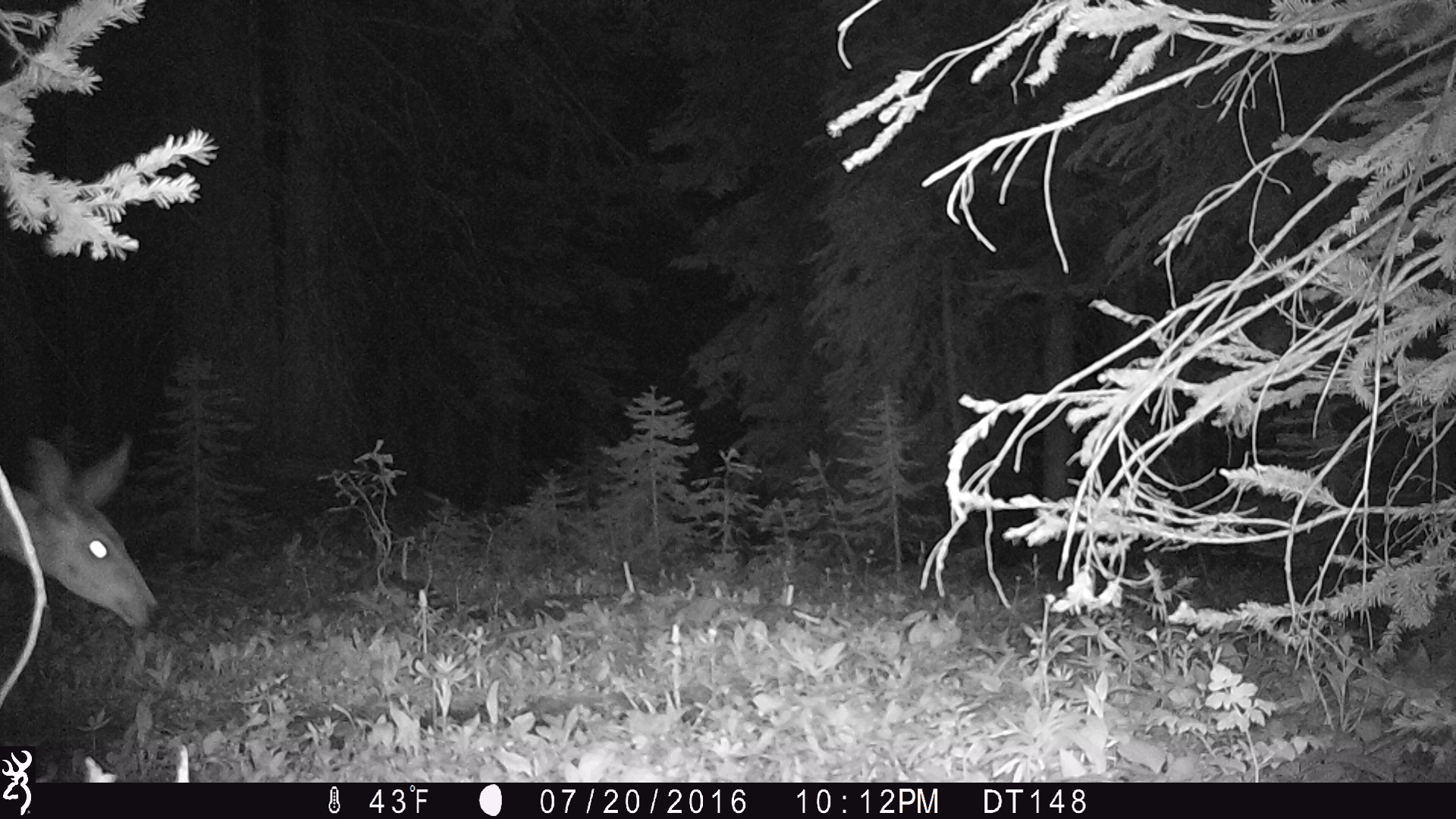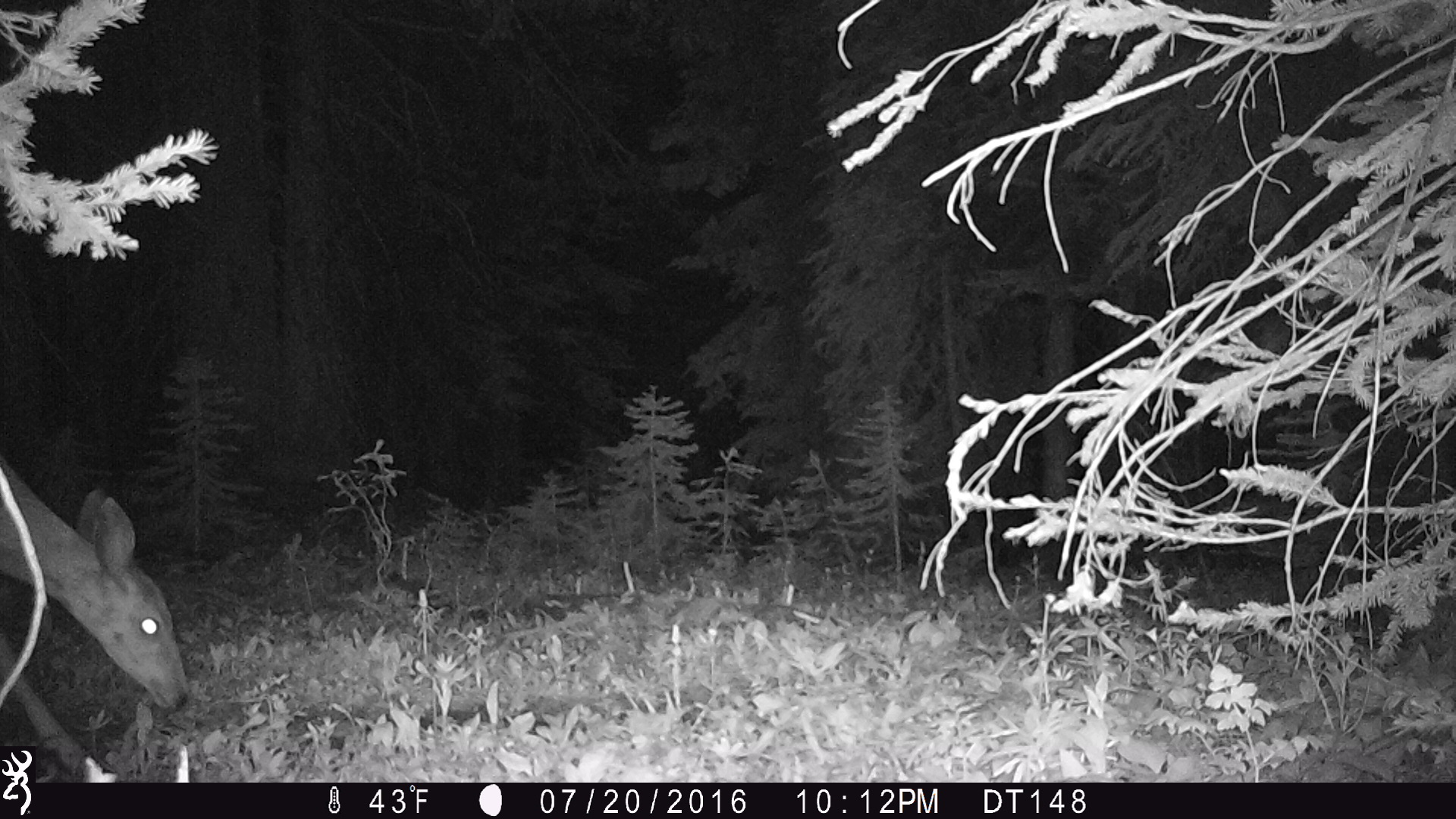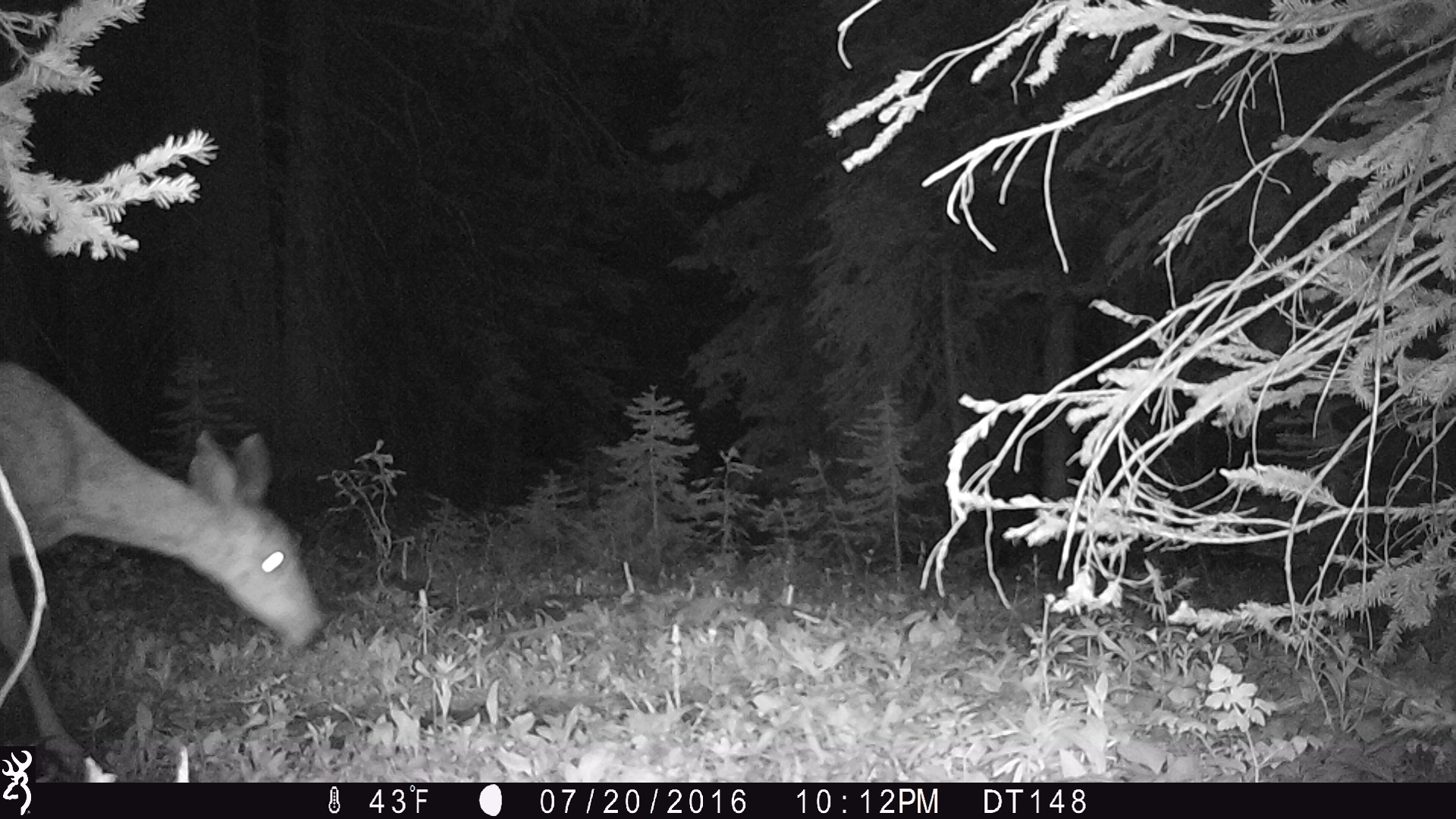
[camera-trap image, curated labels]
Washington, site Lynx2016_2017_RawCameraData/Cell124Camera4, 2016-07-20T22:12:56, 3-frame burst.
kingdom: Animalia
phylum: Chordata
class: Mammalia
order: Artiodactyla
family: Cervidae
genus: Odocoileus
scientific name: Odocoileus hemionus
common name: mule deer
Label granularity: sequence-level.